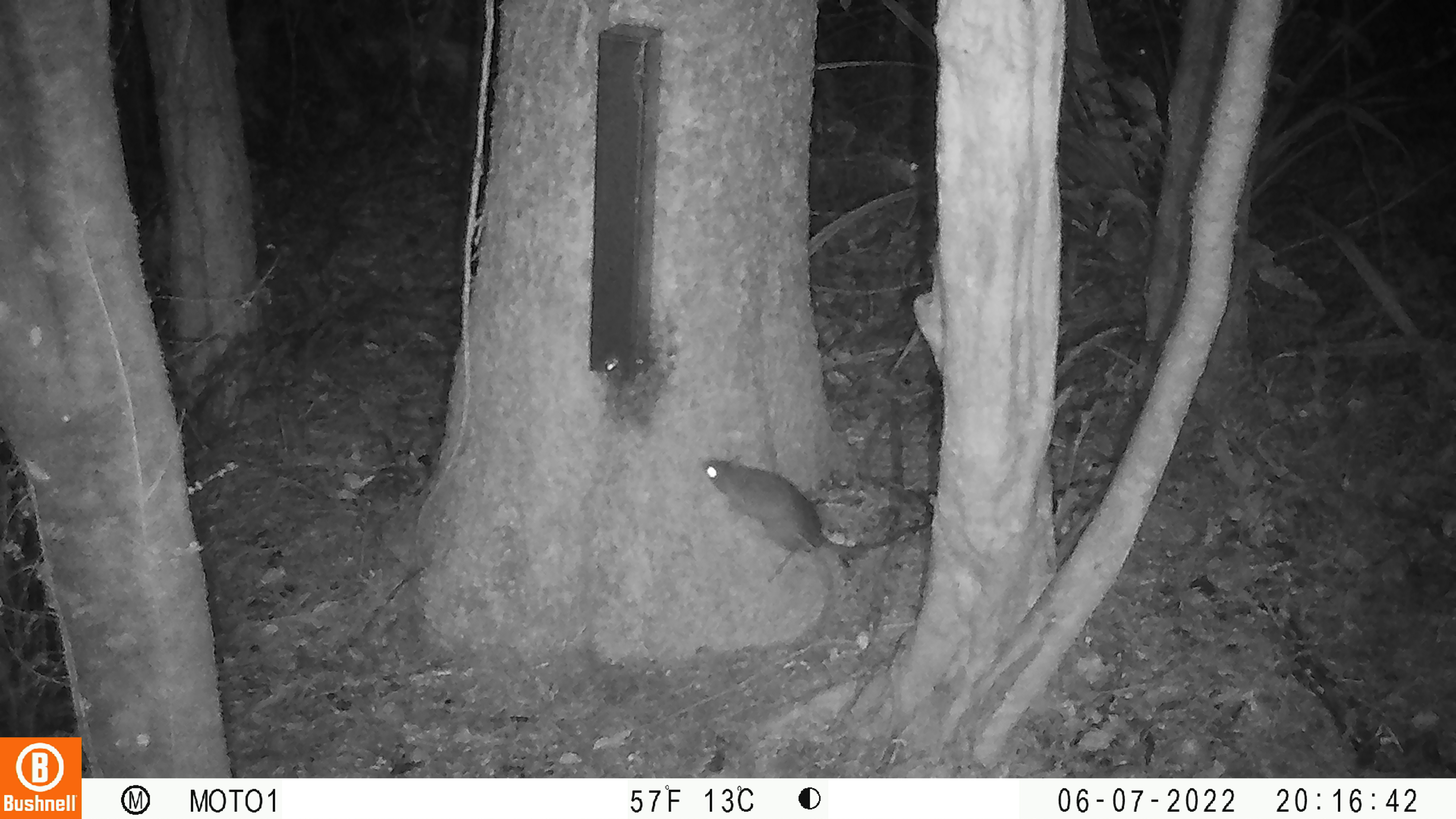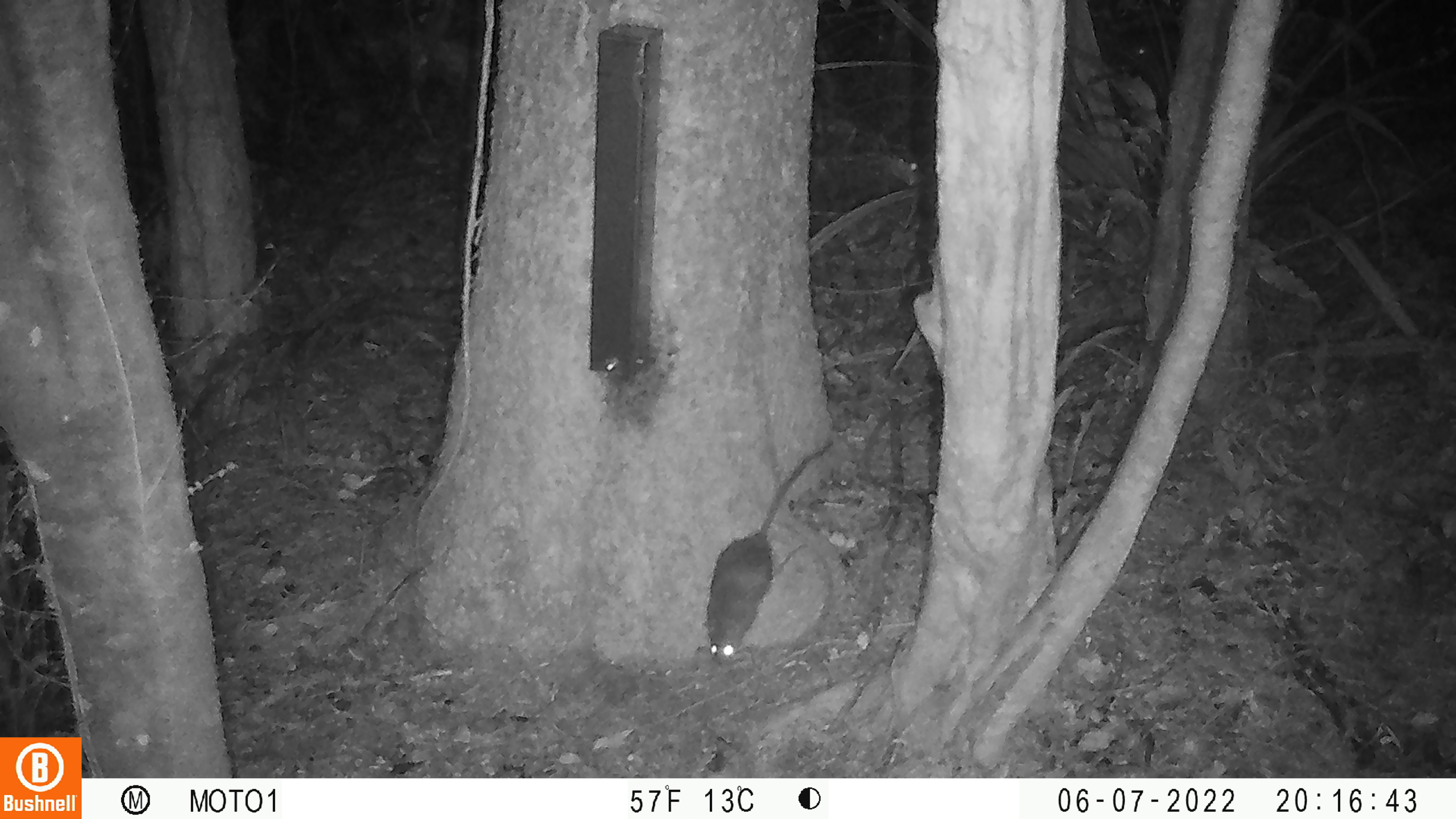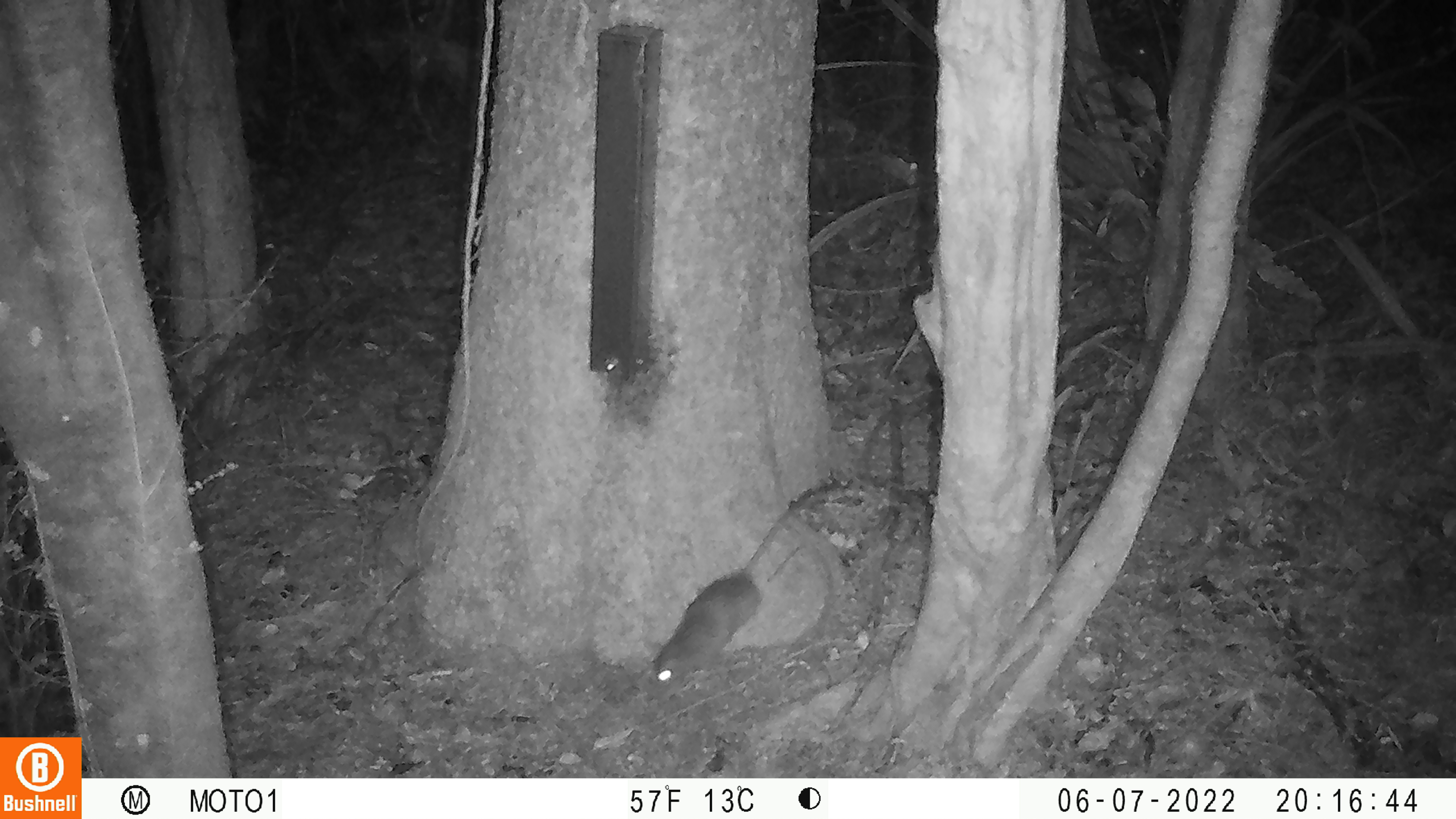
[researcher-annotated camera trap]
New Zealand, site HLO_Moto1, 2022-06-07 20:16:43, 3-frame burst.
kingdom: Animalia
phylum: Chordata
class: Mammalia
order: Rodentia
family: Muridae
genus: Rattus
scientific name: Rattus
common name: rat